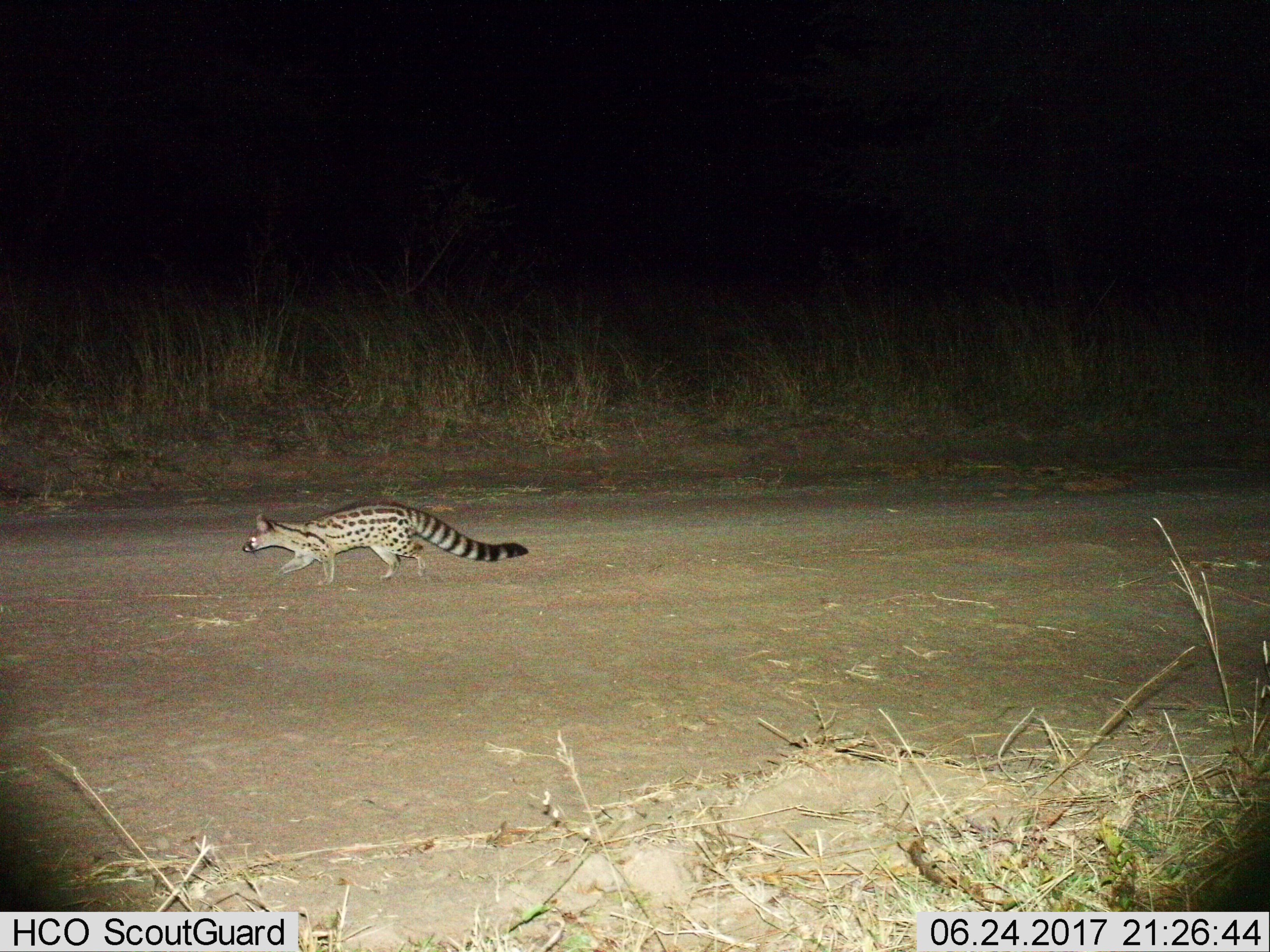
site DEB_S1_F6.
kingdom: Animalia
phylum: Chordata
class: Mammalia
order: Carnivora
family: Viverridae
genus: Genetta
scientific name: Genetta genetta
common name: small-spotted genet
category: genetcommonsmallspotted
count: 1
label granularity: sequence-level